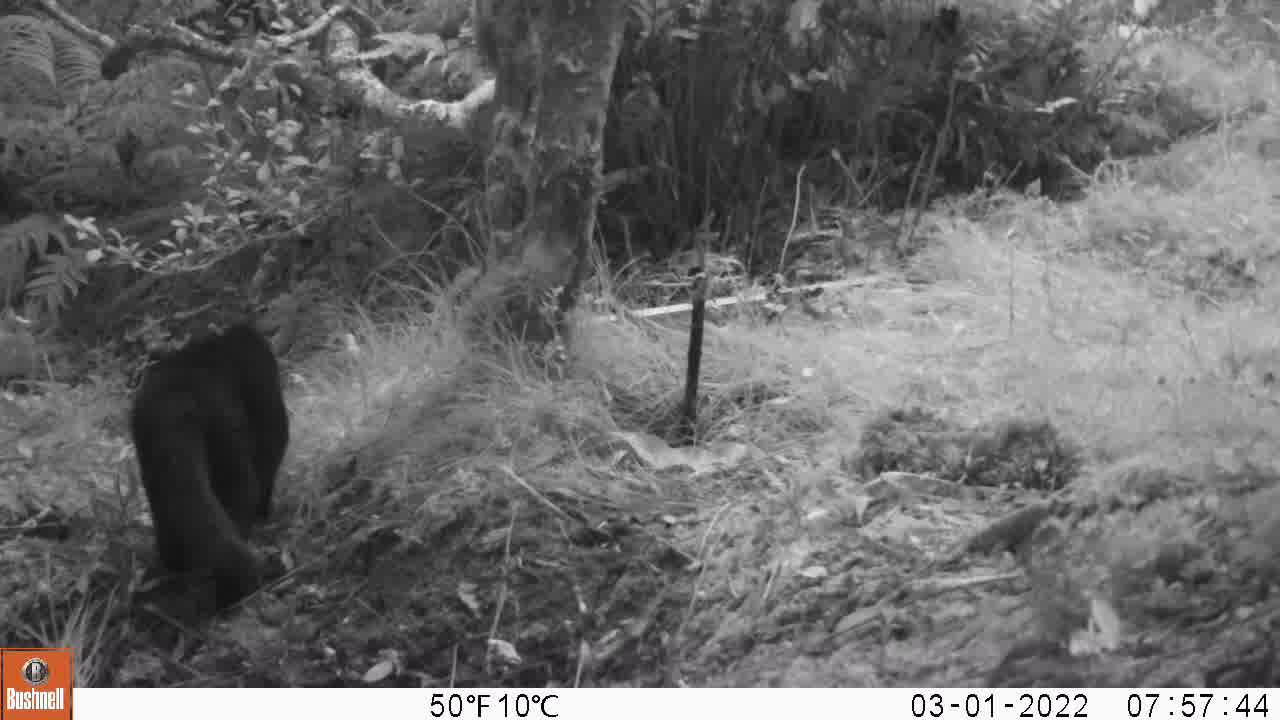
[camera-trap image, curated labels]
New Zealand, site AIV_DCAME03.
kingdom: Animalia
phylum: Chordata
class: Mammalia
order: Carnivora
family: Felidae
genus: Felis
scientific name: Felis catus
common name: domestic cat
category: cat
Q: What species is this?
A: Cat (domestic cat) (Felis catus).